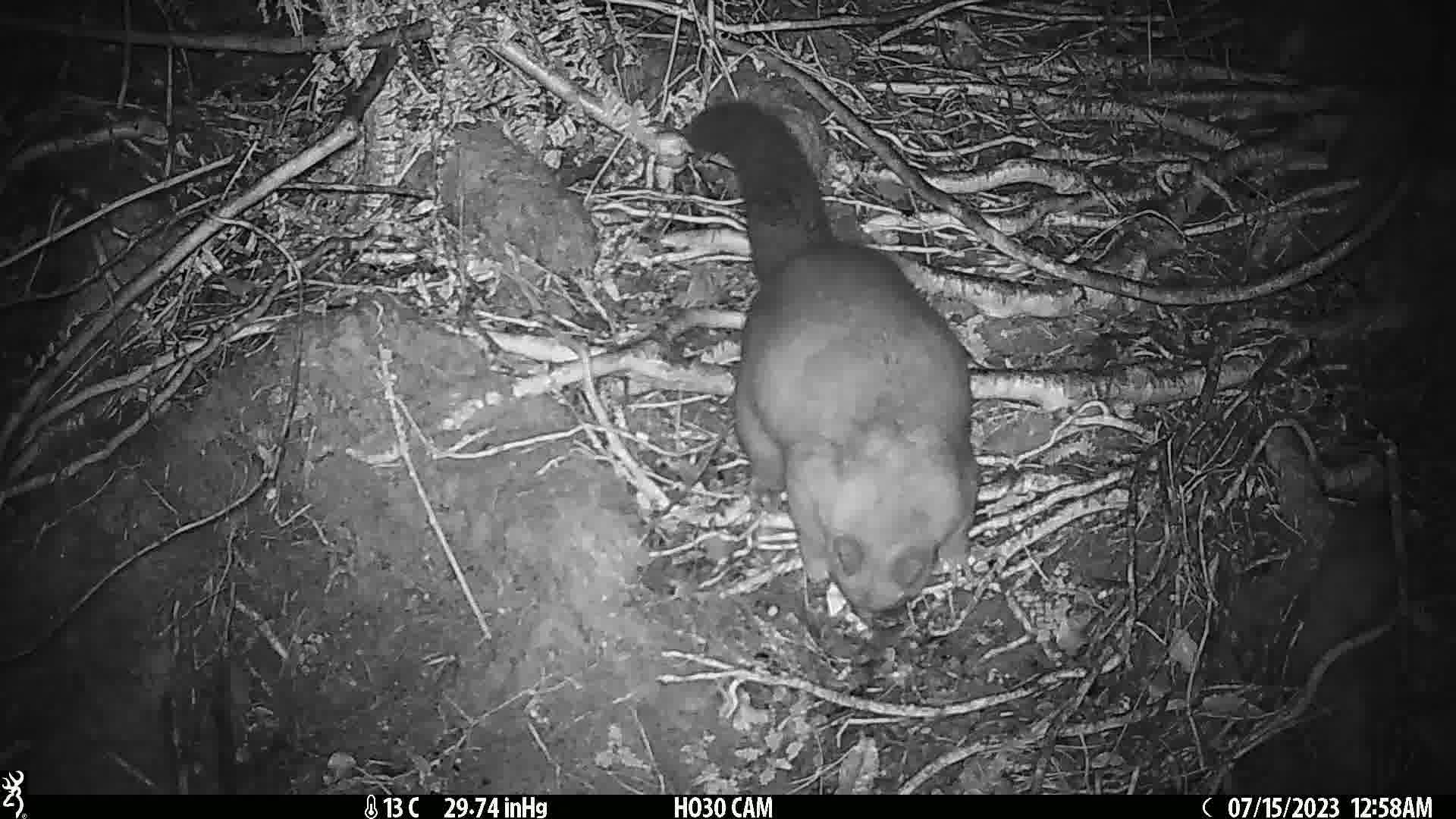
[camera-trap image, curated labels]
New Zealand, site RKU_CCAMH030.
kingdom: Animalia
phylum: Chordata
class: Mammalia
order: Diprotodontia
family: Phalangeridae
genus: Trichosurus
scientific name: Trichosurus vulpecula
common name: common brushtail possum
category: possum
Possum (common brushtail possum) (Trichosurus vulpecula).